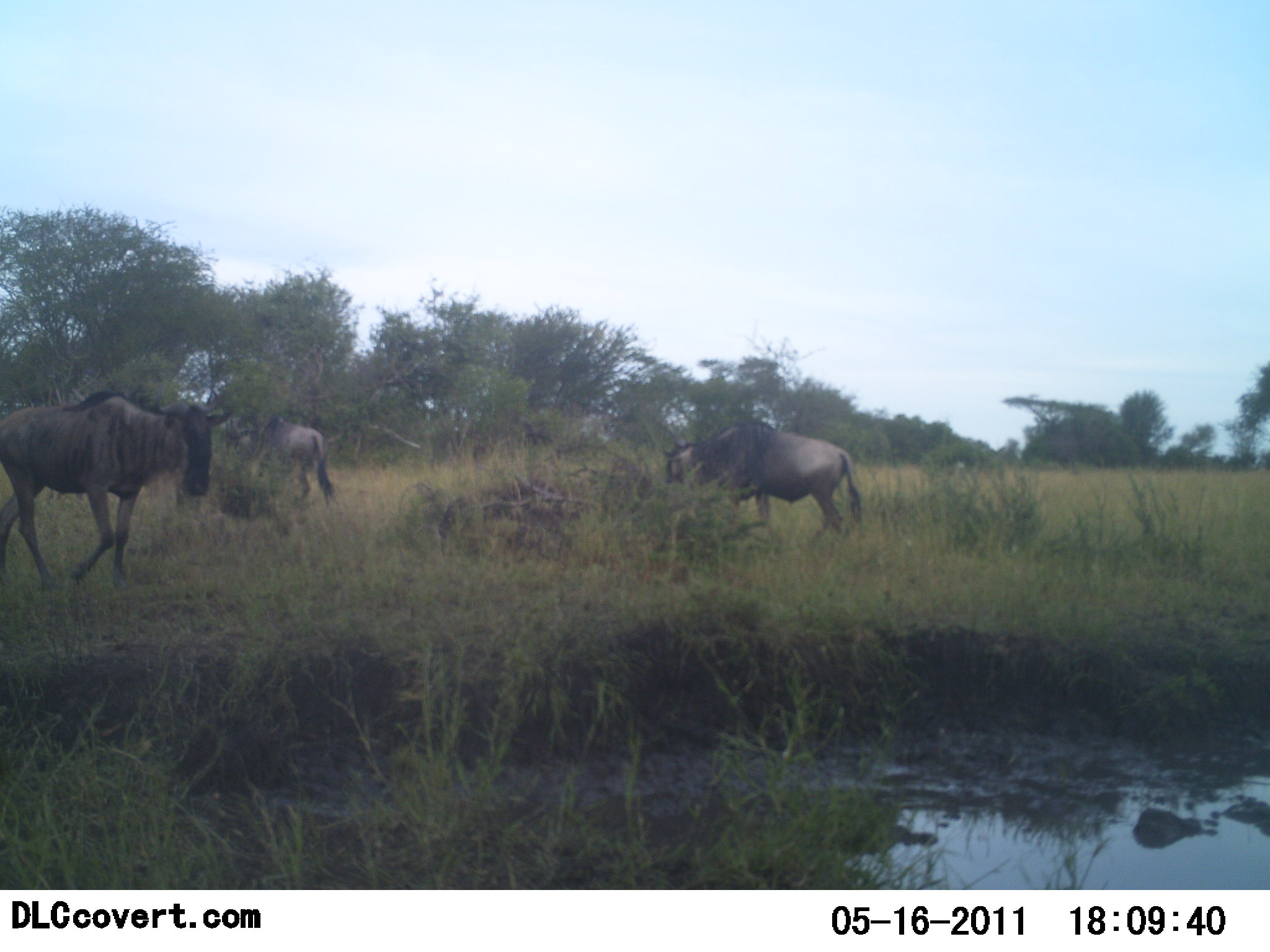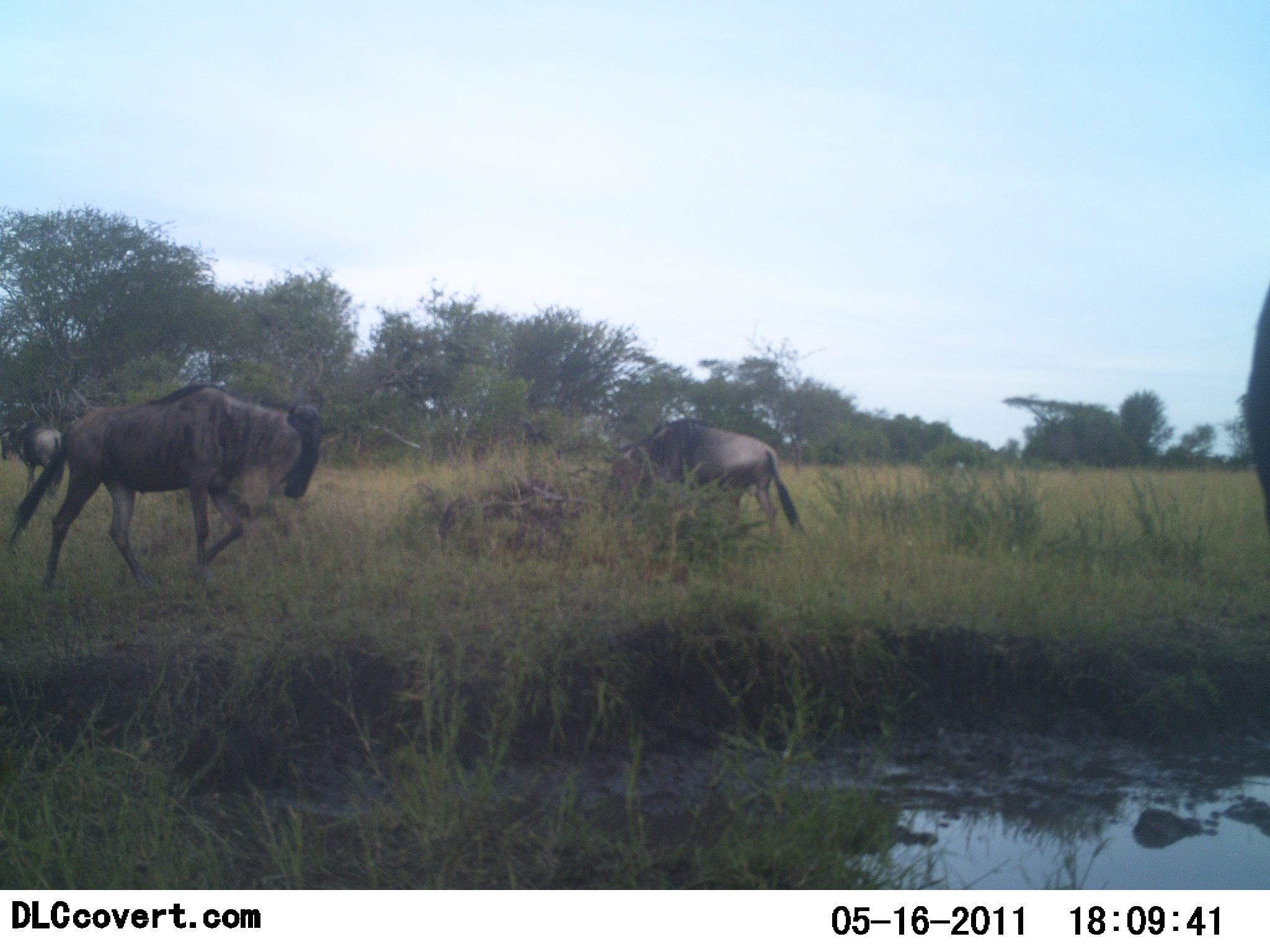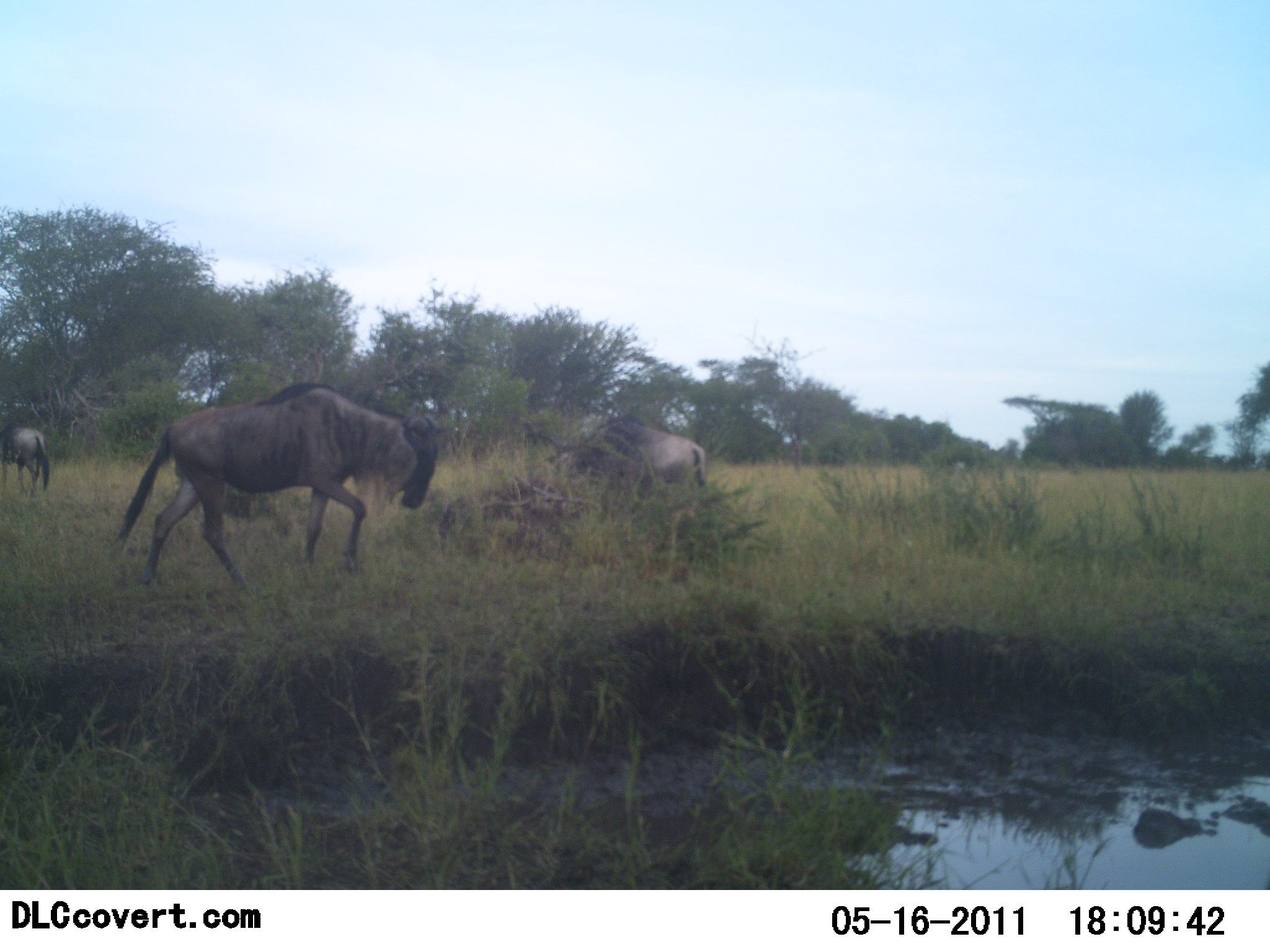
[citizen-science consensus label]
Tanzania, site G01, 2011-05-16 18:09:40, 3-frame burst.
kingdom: Animalia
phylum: Chordata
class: Mammalia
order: Artiodactyla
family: Bovidae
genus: Connochaetes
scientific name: Connochaetes taurinus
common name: blue wildebeest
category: wildebeest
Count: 5.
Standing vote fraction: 40%.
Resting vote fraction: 10%.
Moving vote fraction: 90%.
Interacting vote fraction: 0%.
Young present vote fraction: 0%.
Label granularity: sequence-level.